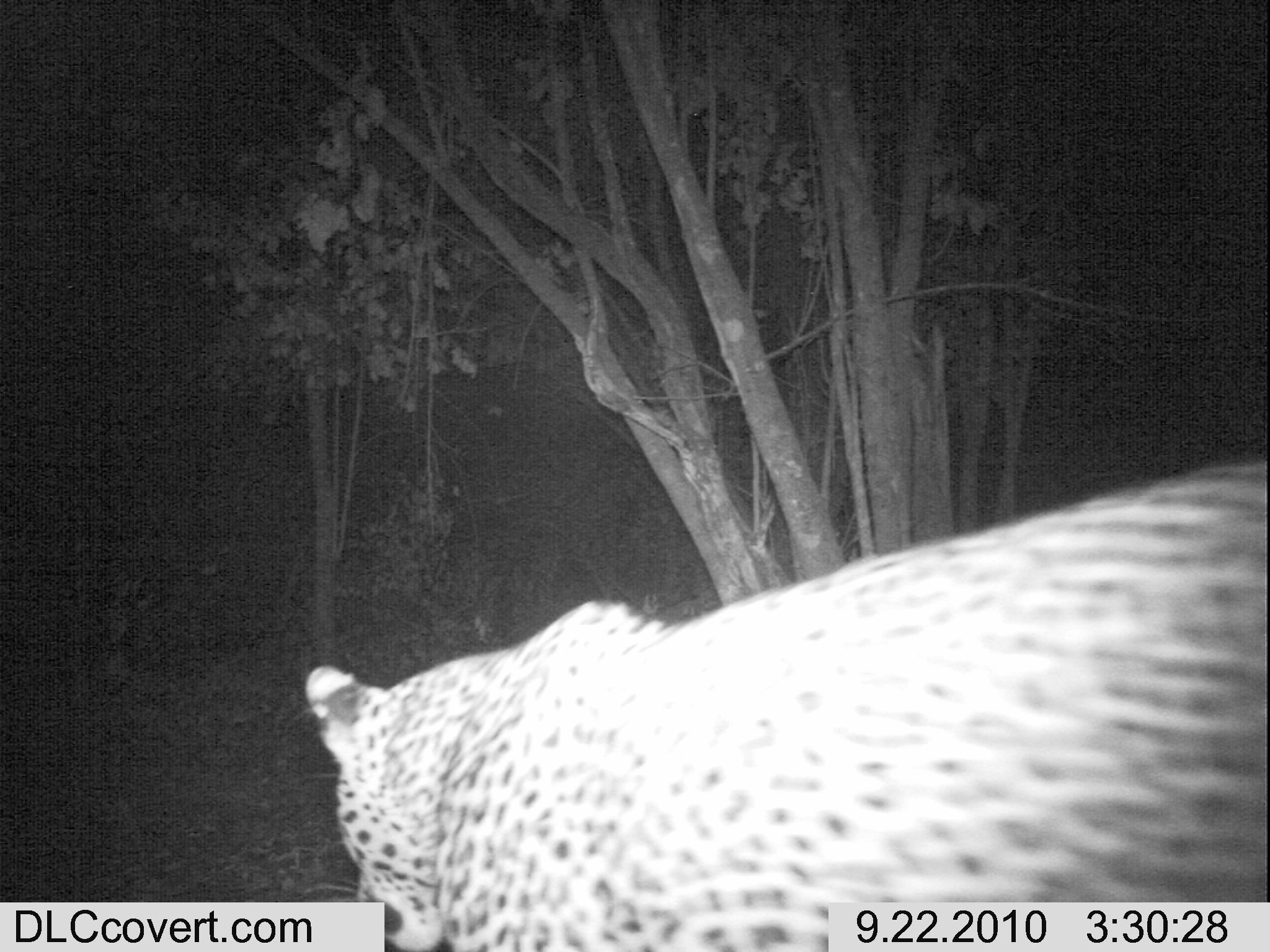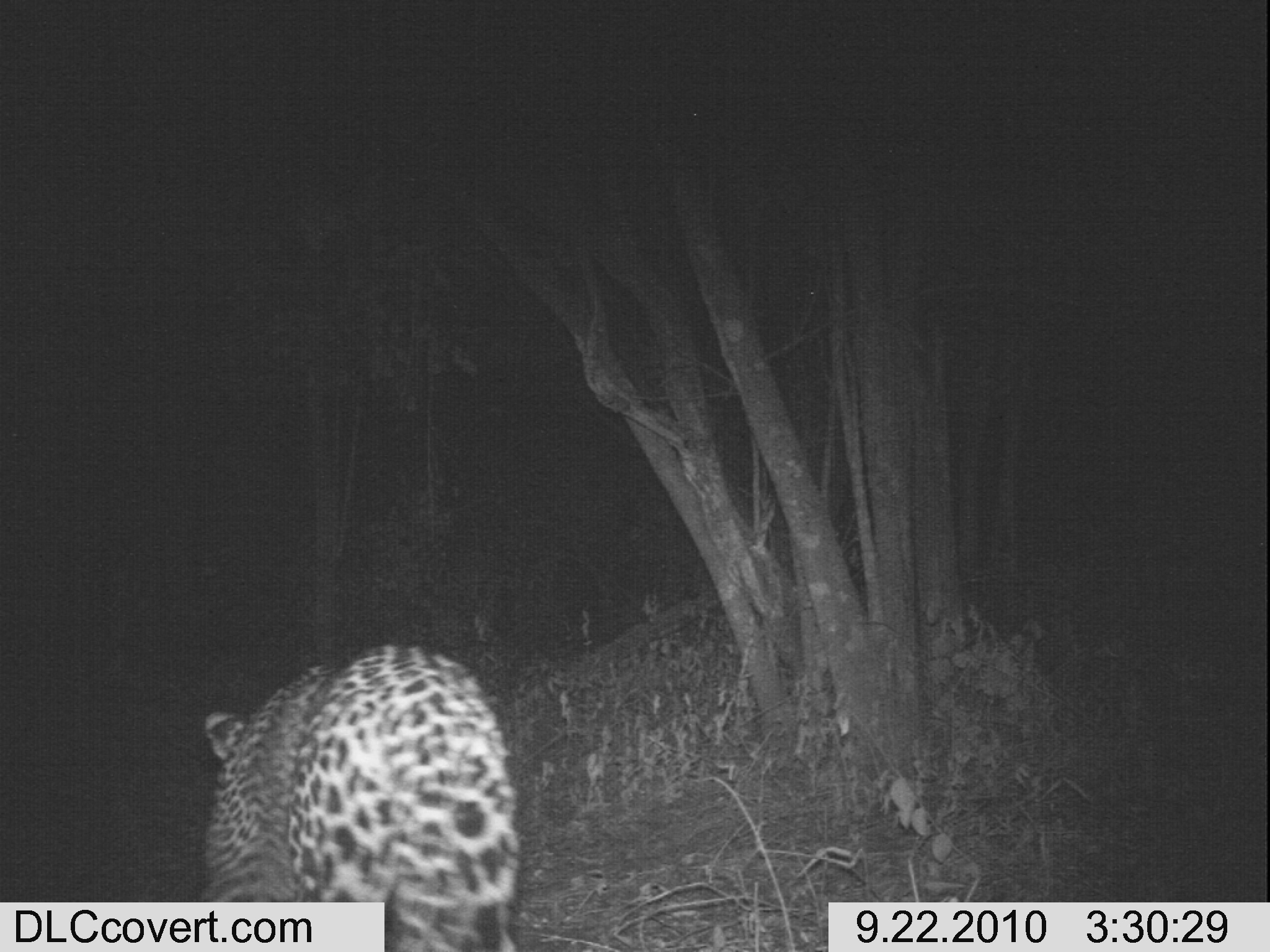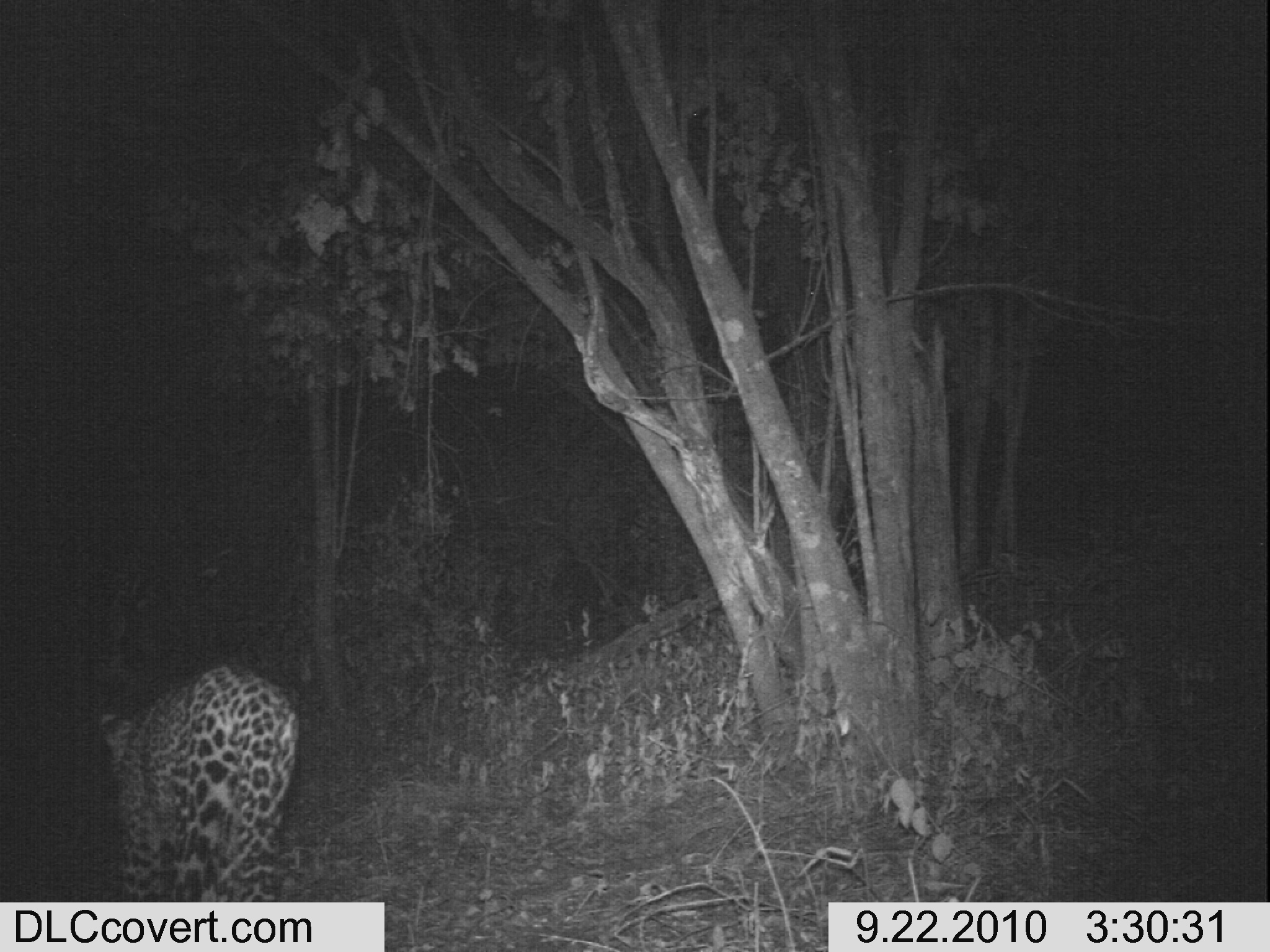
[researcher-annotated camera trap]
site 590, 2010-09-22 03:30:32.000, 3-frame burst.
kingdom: Animalia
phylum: Chordata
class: Mammalia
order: Carnivora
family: Felidae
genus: Panthera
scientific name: Panthera pardus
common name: leopard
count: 1